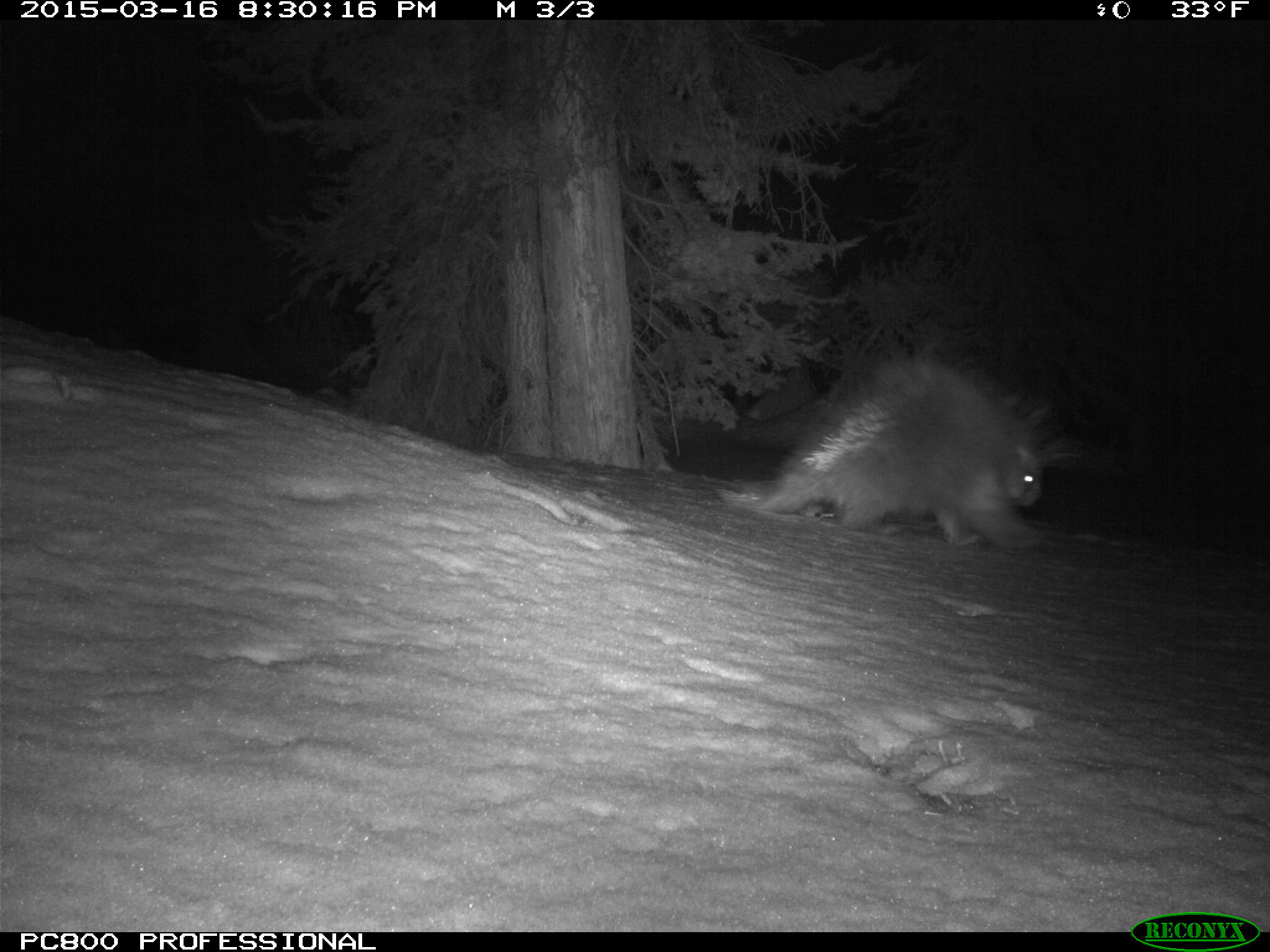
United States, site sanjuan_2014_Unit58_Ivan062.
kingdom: Animalia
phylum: Chordata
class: Mammalia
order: Rodentia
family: Erethizontidae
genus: Erethizon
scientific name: Erethizon dorsatum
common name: north american porcupine